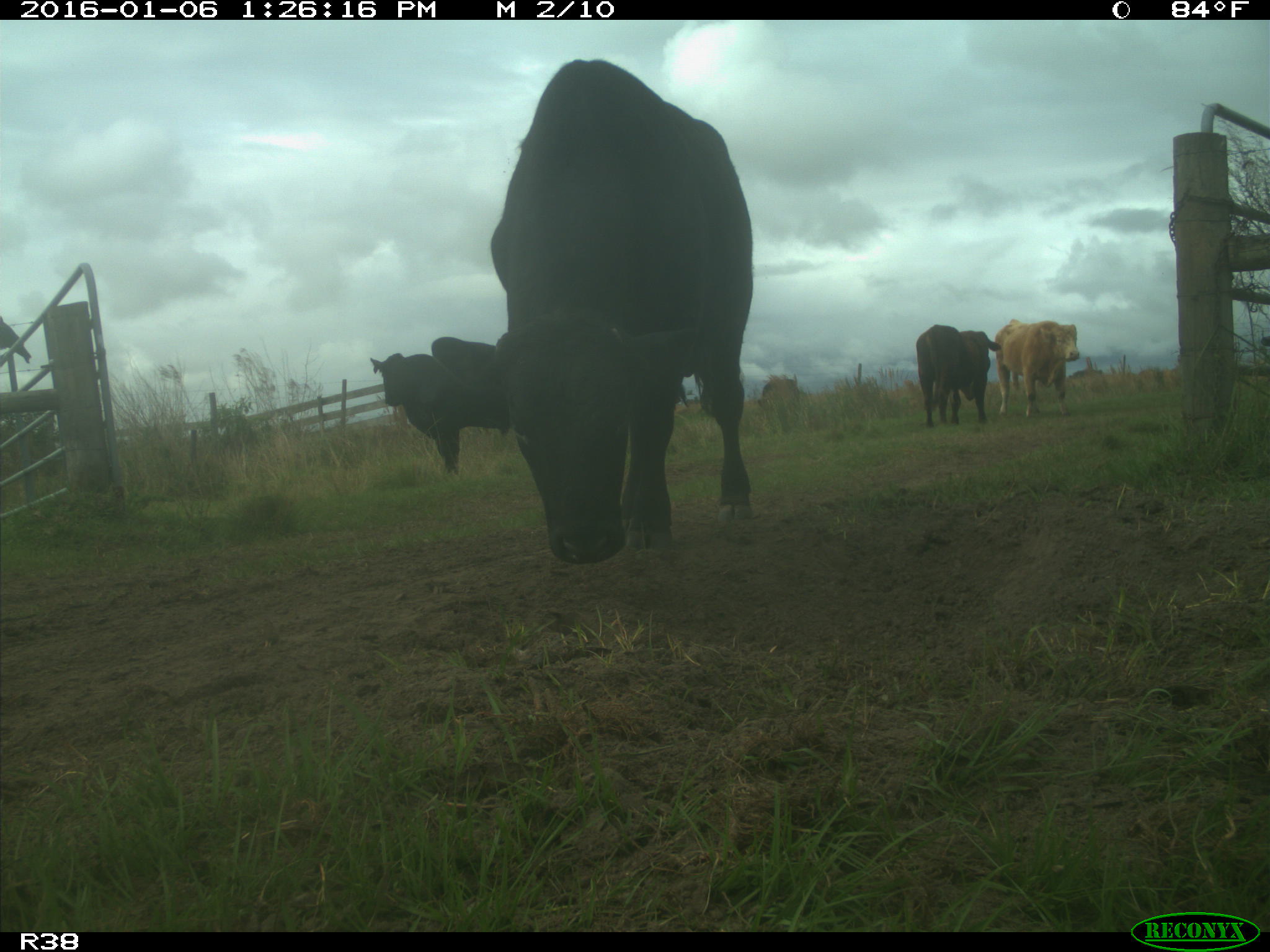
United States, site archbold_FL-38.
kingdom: Animalia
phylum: Chordata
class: Mammalia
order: Artiodactyla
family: Bovidae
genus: Bos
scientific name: Bos taurus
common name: domestic cow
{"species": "Bos taurus (domestic cow)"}